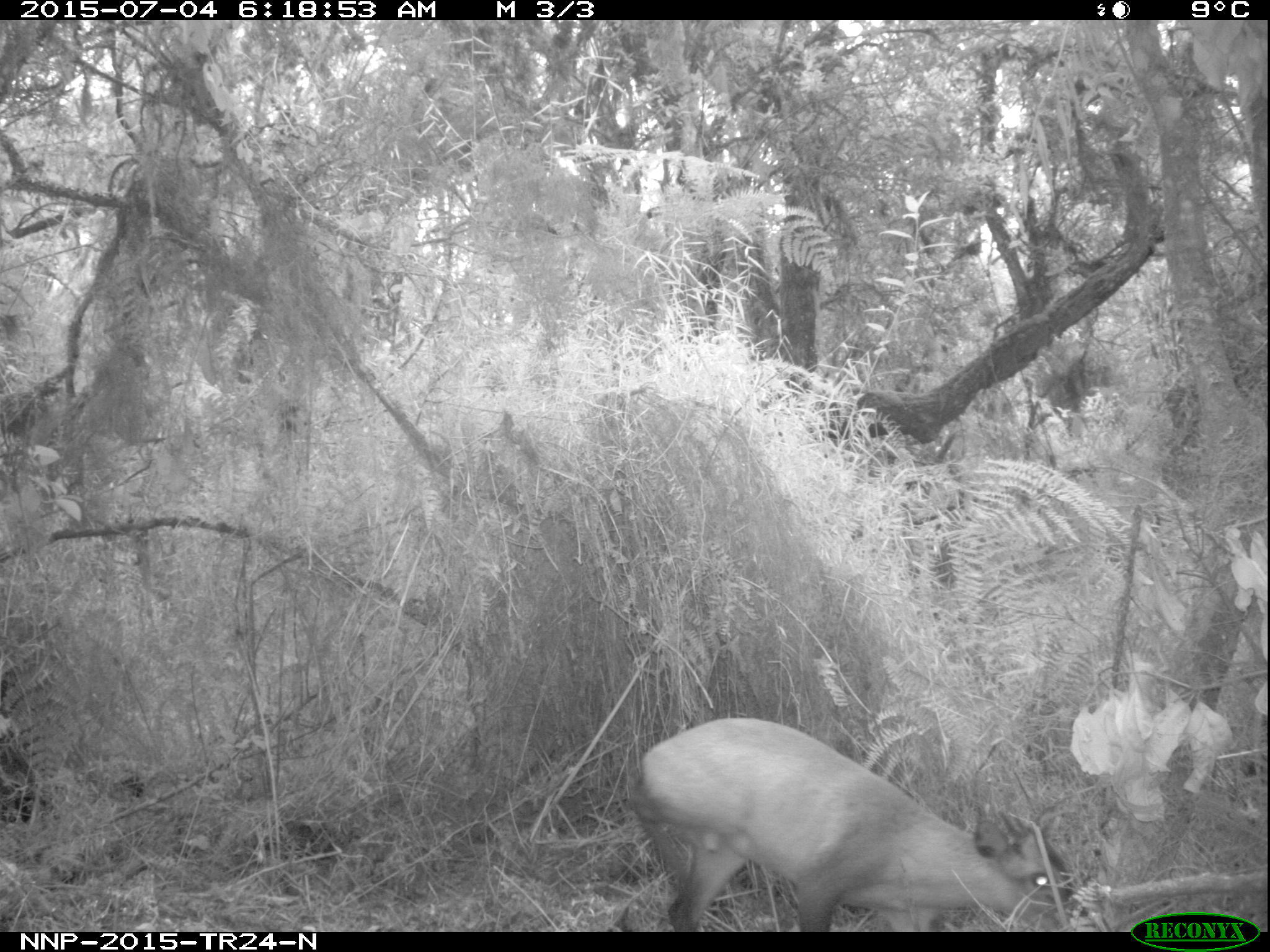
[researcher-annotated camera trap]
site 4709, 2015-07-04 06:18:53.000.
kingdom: Animalia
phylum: Chordata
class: Mammalia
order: Artiodactyla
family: Bovidae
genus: Cephalophus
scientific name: Cephalophus nigrifrons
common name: black-fronted duiker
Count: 1.